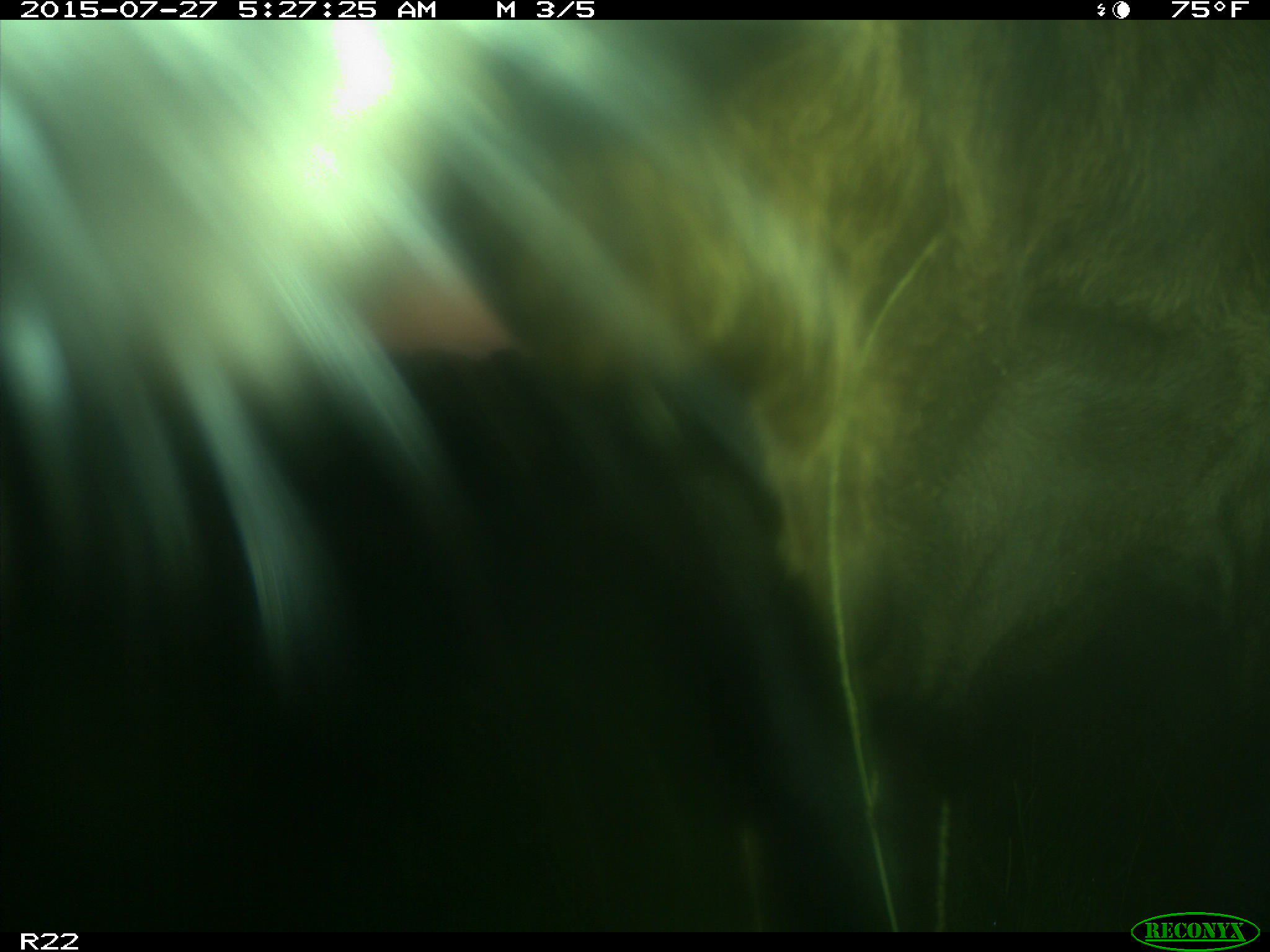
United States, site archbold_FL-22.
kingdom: Animalia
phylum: Chordata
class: Mammalia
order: Artiodactyla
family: Bovidae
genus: Bos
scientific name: Bos taurus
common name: domestic cow